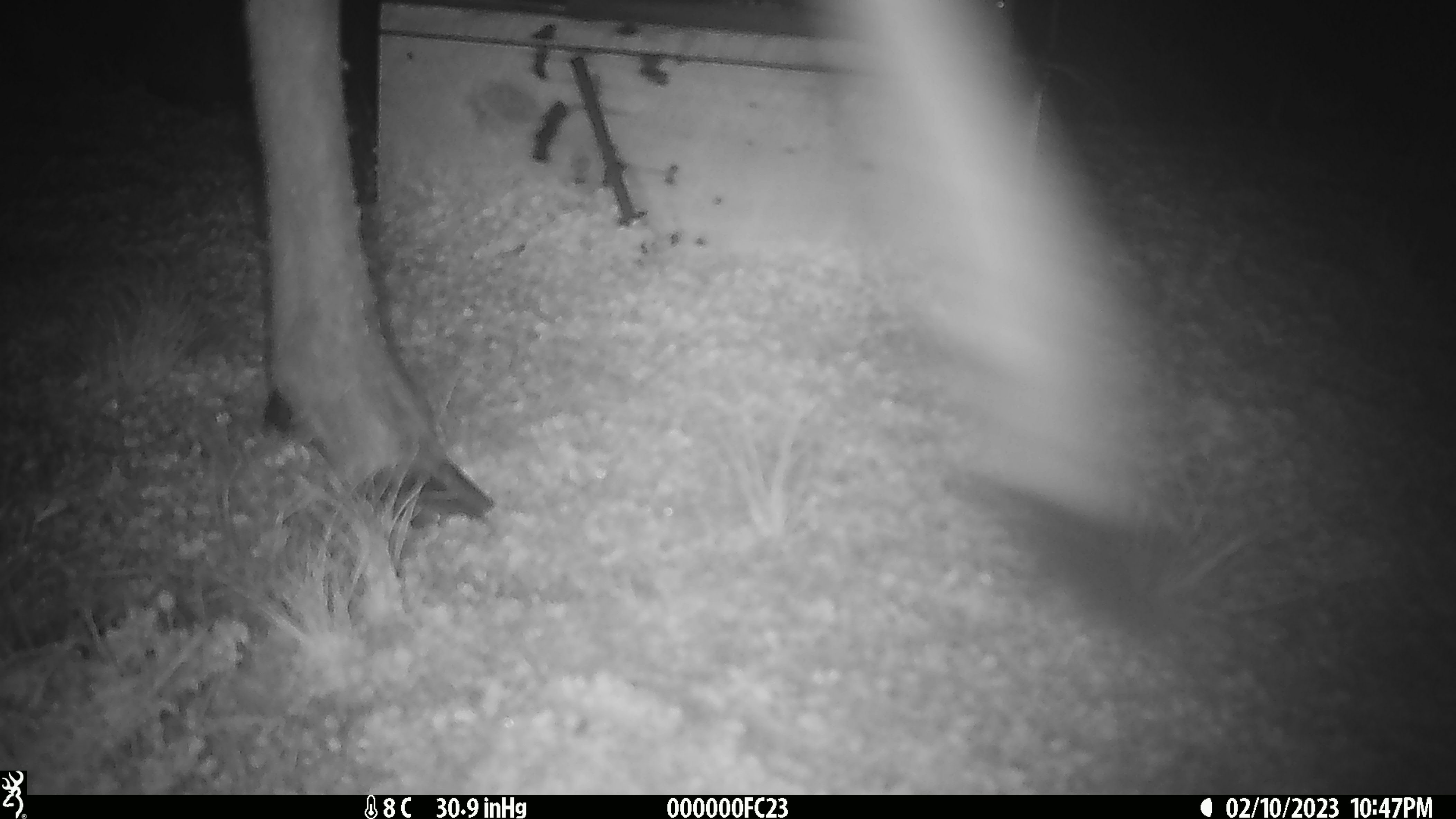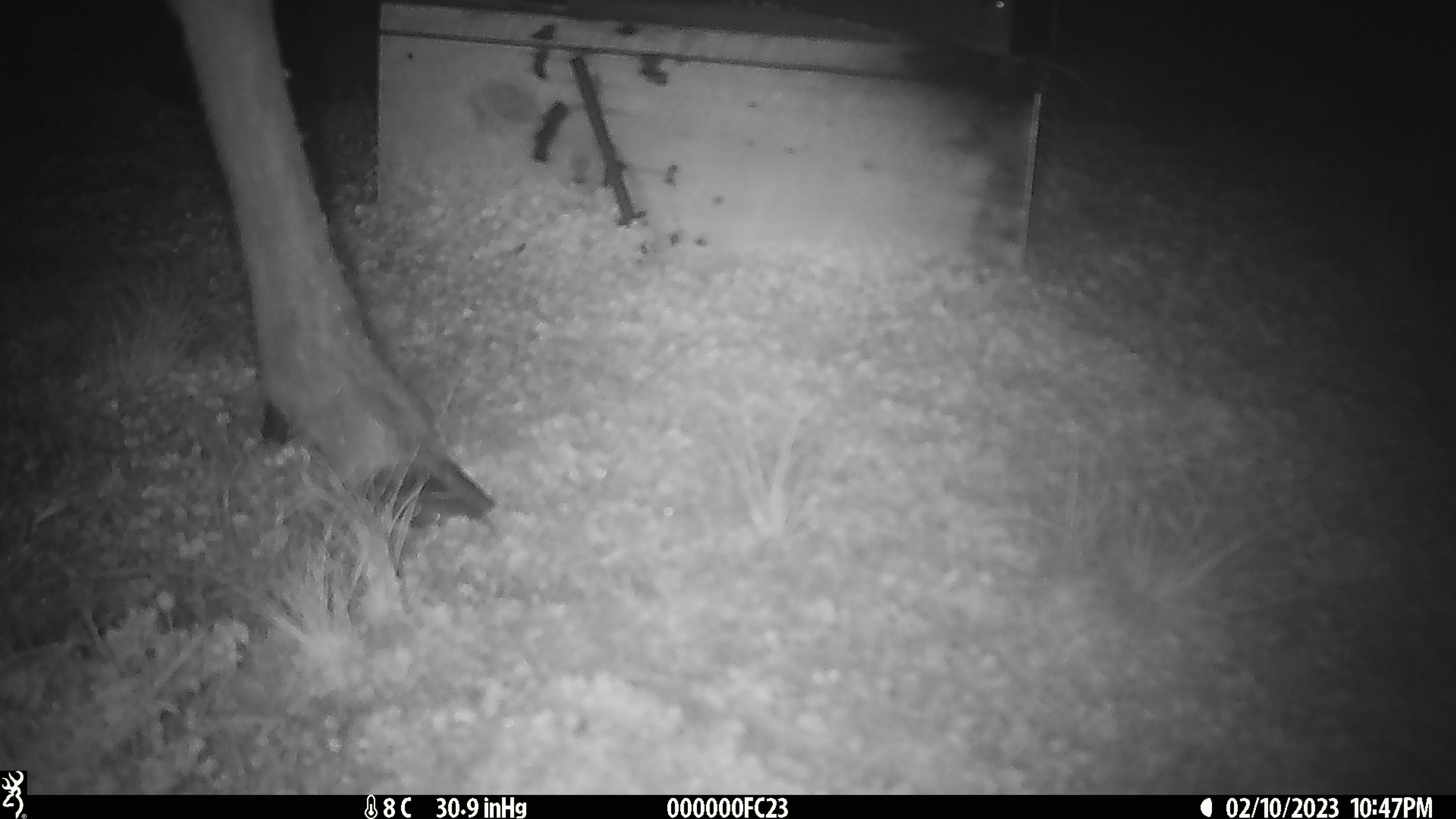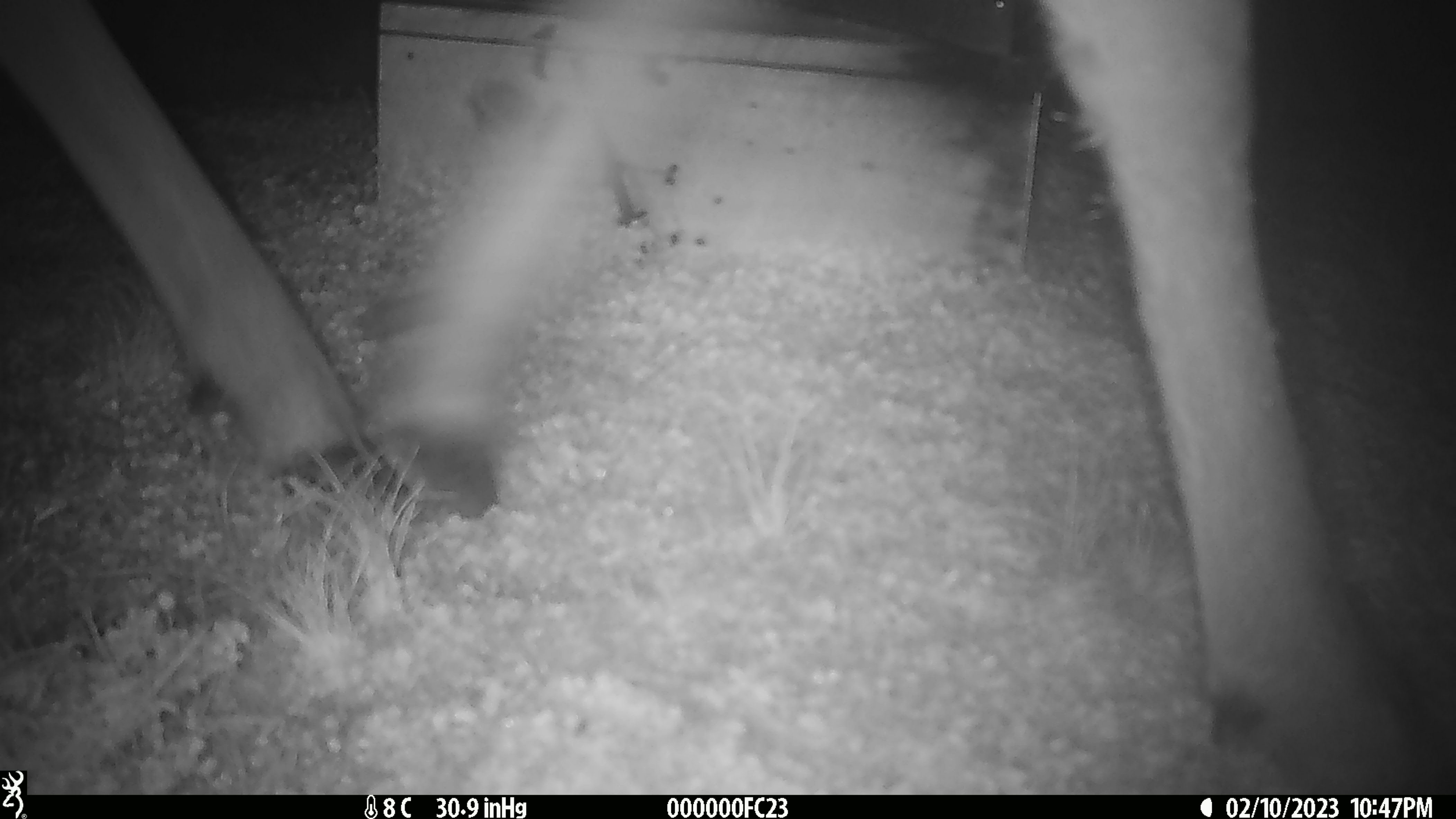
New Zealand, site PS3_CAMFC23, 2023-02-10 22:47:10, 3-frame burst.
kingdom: Animalia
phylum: Chordata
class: Mammalia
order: Artiodactyla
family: Cervidae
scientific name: Cervidae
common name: deer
Deer (Cervidae).